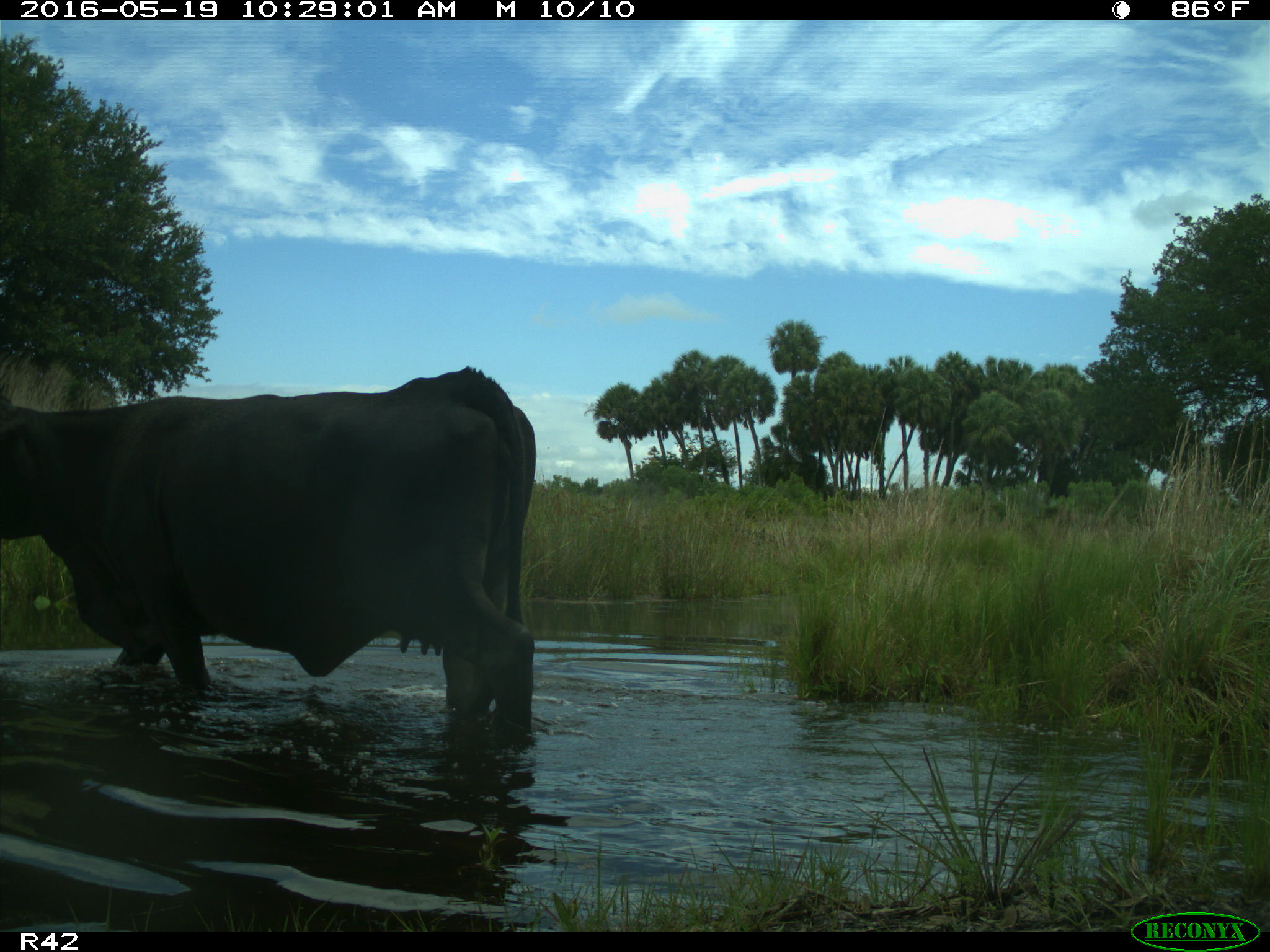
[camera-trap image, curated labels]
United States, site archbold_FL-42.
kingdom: Animalia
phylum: Chordata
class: Mammalia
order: Artiodactyla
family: Bovidae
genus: Bos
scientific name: Bos taurus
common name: domestic cow